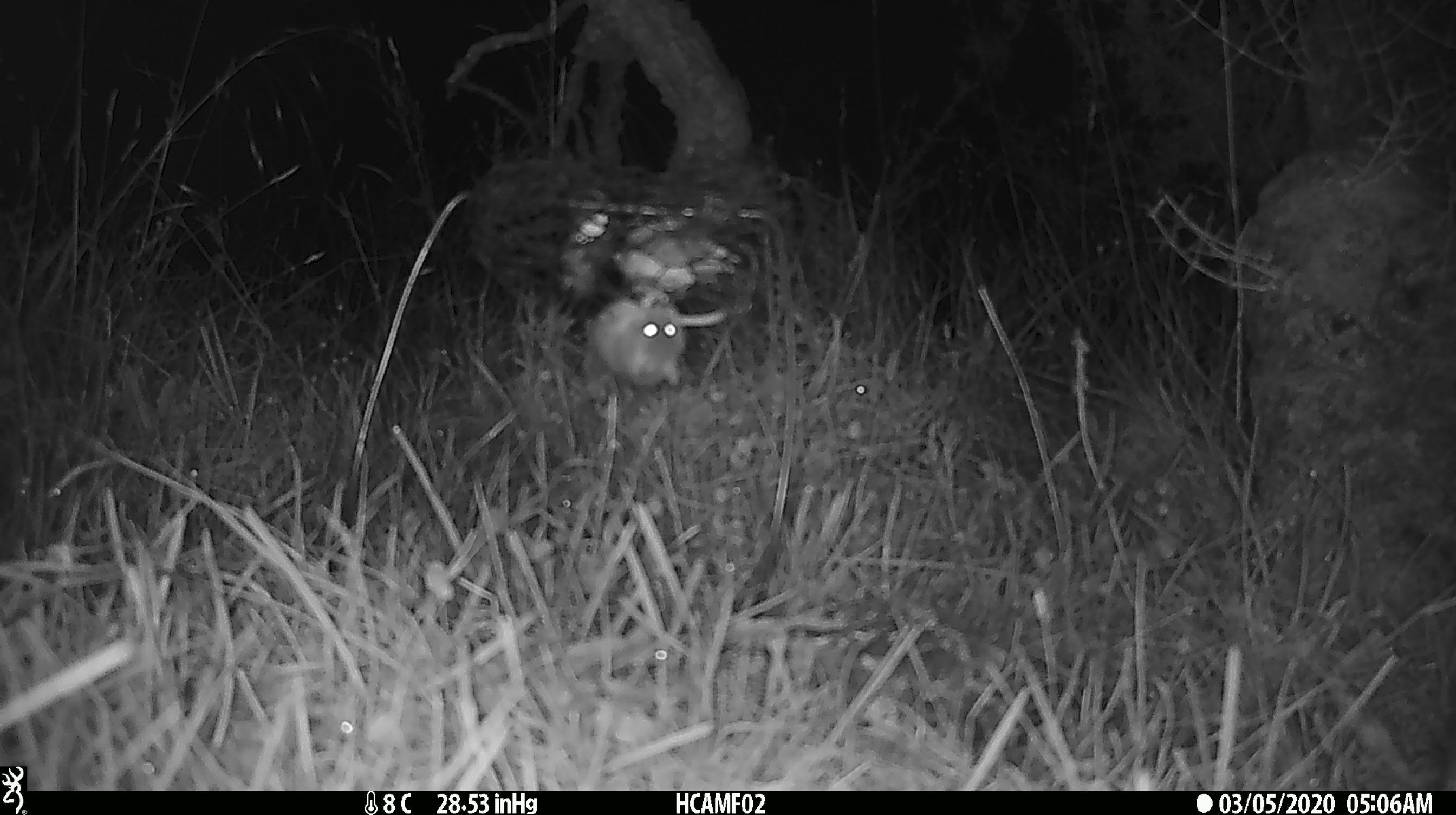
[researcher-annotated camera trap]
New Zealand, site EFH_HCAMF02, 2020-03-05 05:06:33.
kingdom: Animalia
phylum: Chordata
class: Mammalia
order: Rodentia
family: Muridae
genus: Mus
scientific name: Mus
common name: mouse